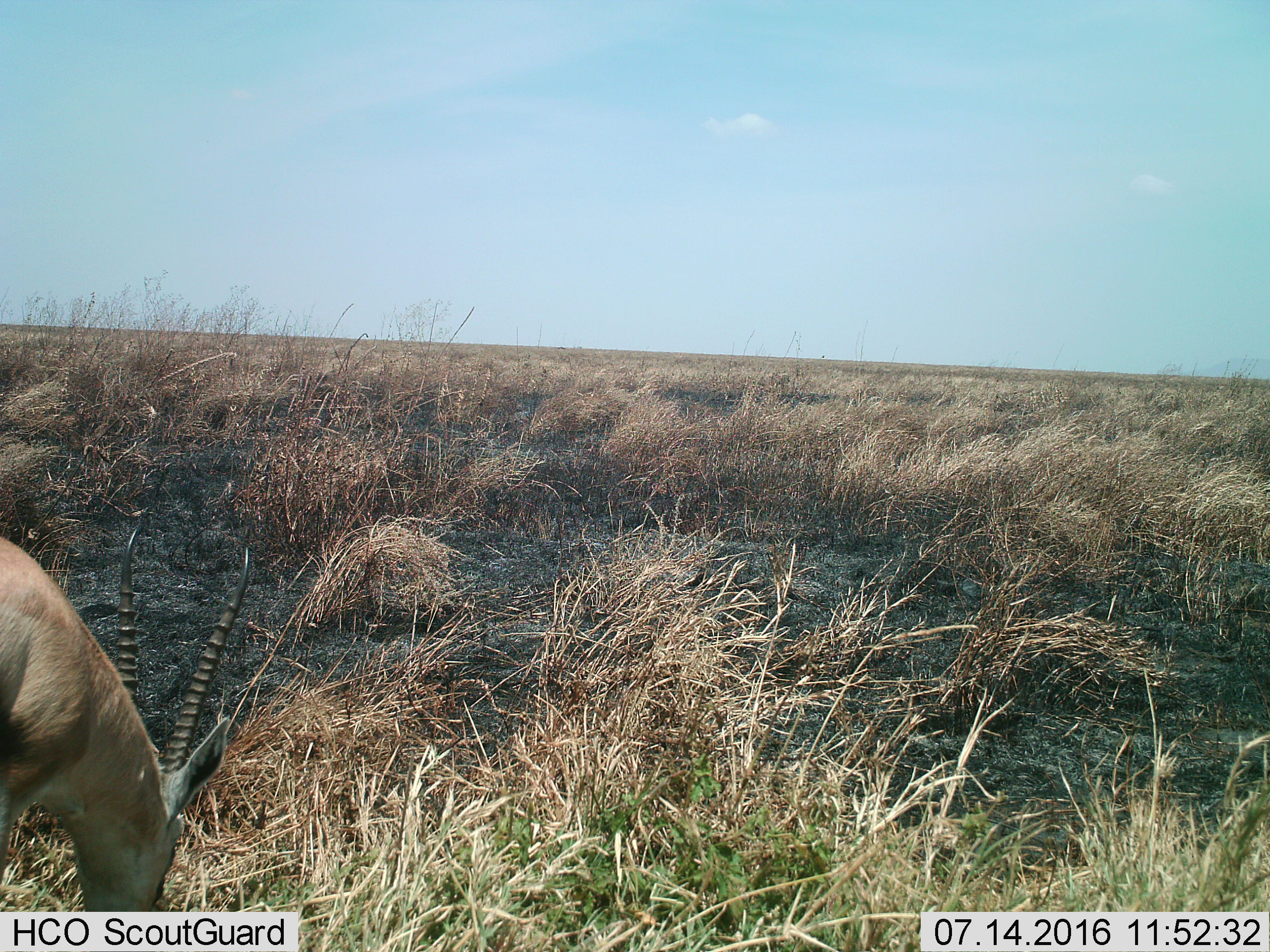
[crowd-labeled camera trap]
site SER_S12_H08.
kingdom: Animalia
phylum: Chordata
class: Mammalia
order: Artiodactyla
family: Bovidae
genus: Eudorcas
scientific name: Eudorcas thomsonii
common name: thomson's gazelle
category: gazellethomsons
Gazellethomsons (thomson's gazelle) (Eudorcas thomsonii), count 1. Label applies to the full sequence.